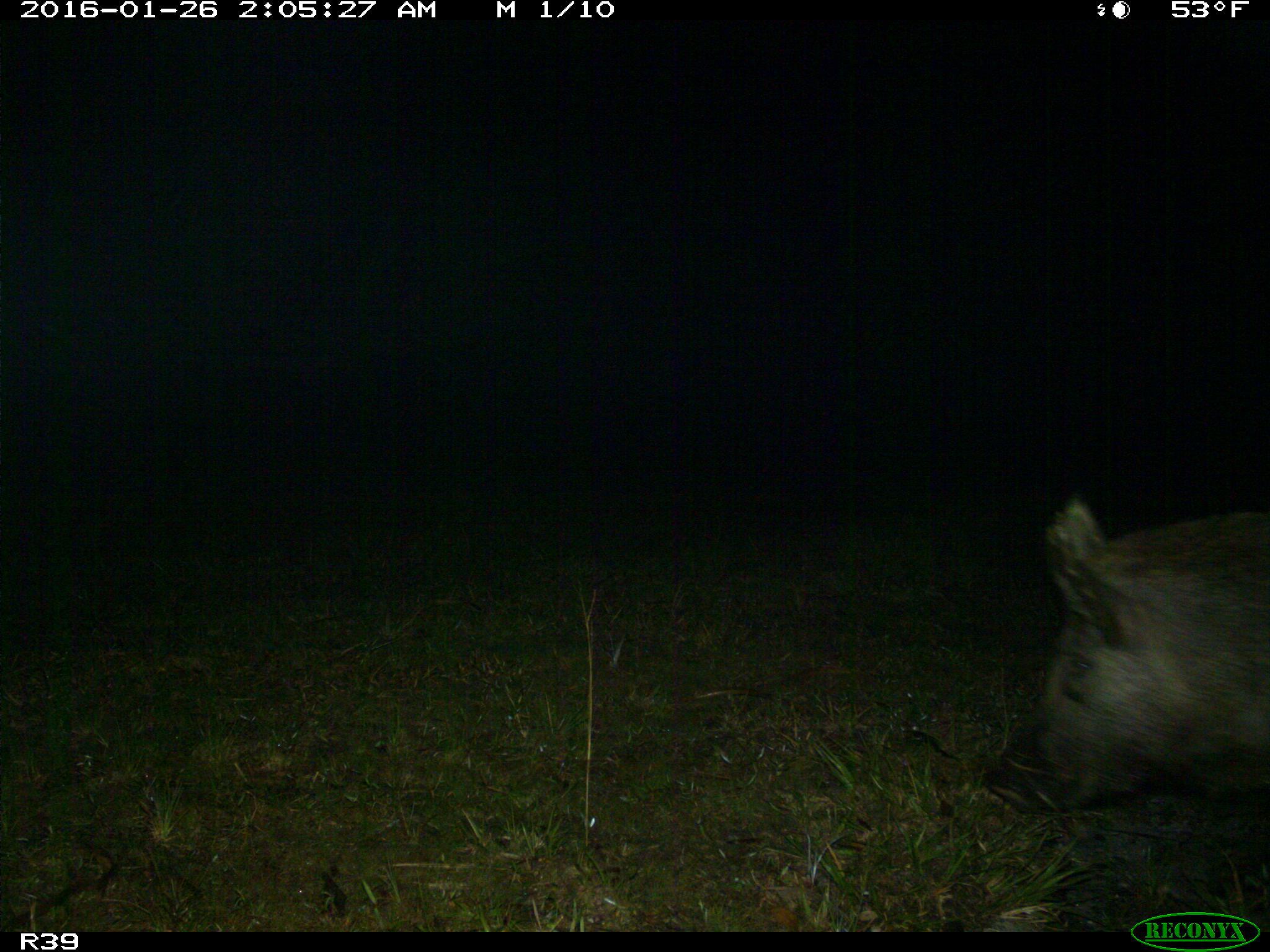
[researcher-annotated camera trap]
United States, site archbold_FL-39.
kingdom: Animalia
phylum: Chordata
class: Mammalia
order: Artiodactyla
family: Suidae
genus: Sus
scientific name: Sus scrofa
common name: wild boar